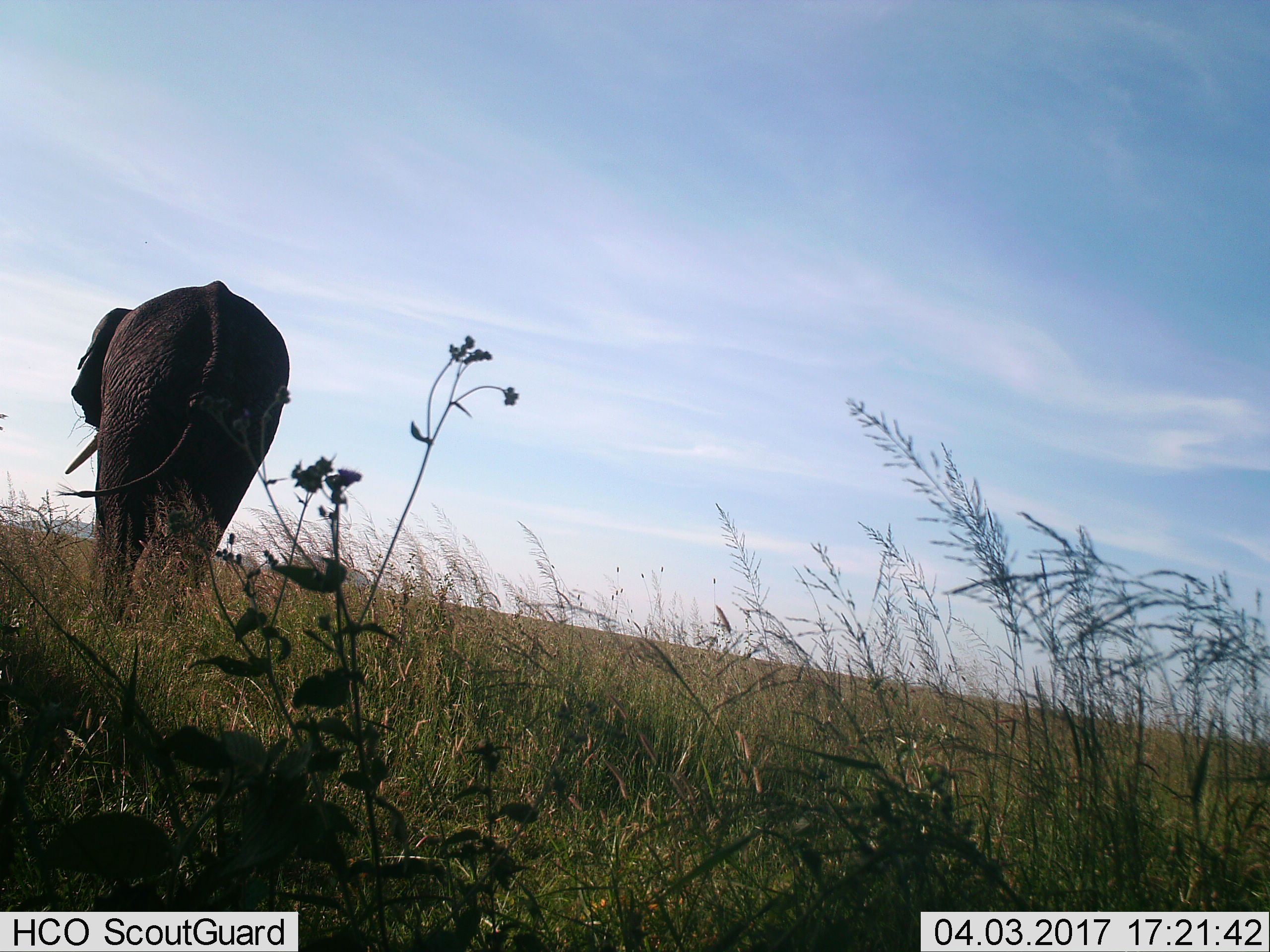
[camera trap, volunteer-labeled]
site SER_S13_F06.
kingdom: Animalia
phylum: Chordata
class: Mammalia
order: Proboscidea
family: Elephantidae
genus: Loxodonta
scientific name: Loxodonta africana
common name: african bush elephant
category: elephant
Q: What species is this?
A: Elephant (african bush elephant) (Loxodonta africana).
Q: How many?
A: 1.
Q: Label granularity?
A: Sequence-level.